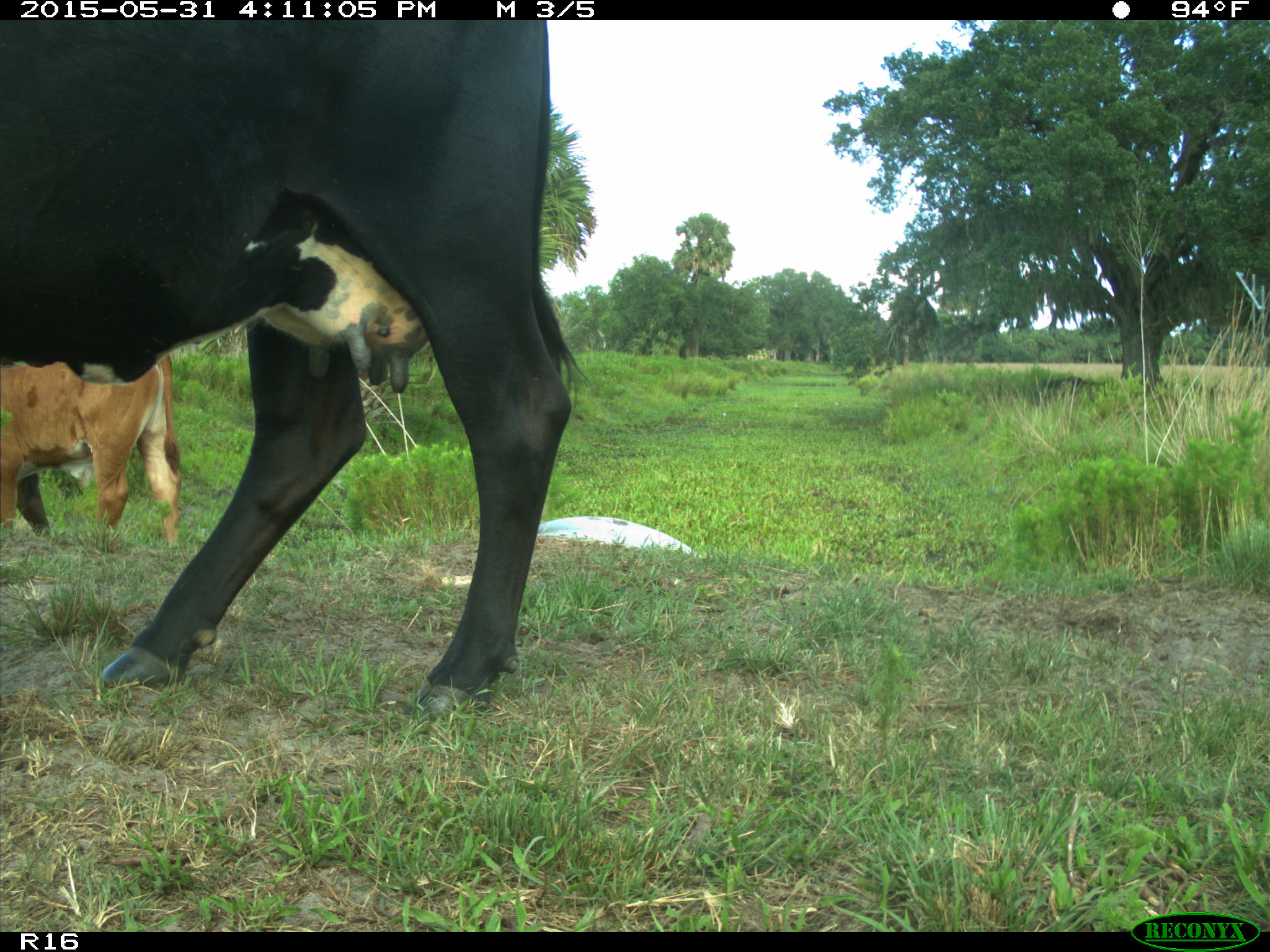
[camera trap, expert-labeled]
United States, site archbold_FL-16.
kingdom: Animalia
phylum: Chordata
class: Mammalia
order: Artiodactyla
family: Bovidae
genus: Bos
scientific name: Bos taurus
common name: domestic cow